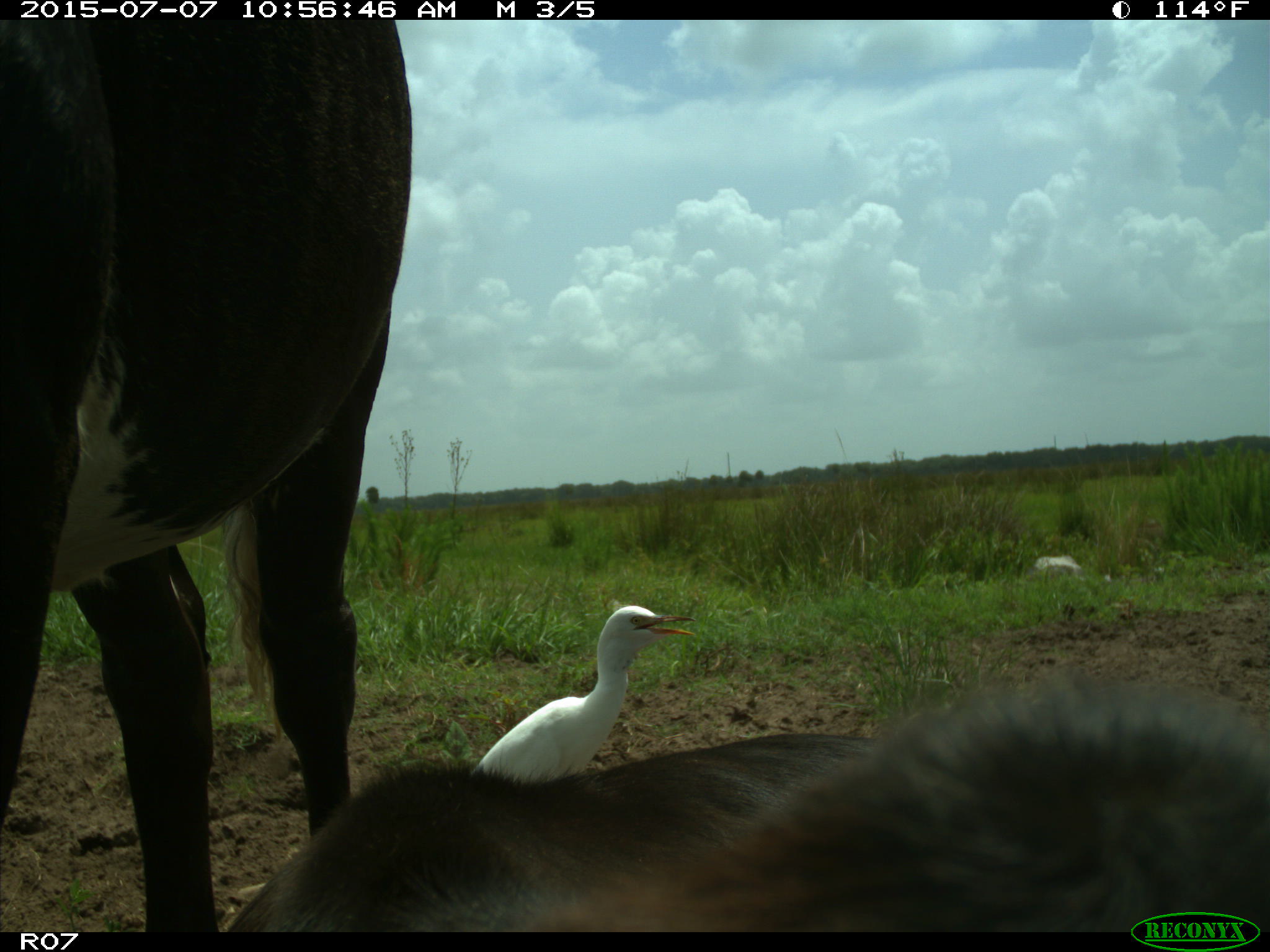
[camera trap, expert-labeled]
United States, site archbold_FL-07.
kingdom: Animalia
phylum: Chordata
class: Mammalia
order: Artiodactyla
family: Bovidae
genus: Bos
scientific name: Bos taurus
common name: domestic cow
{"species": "Bos taurus (domestic cow)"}